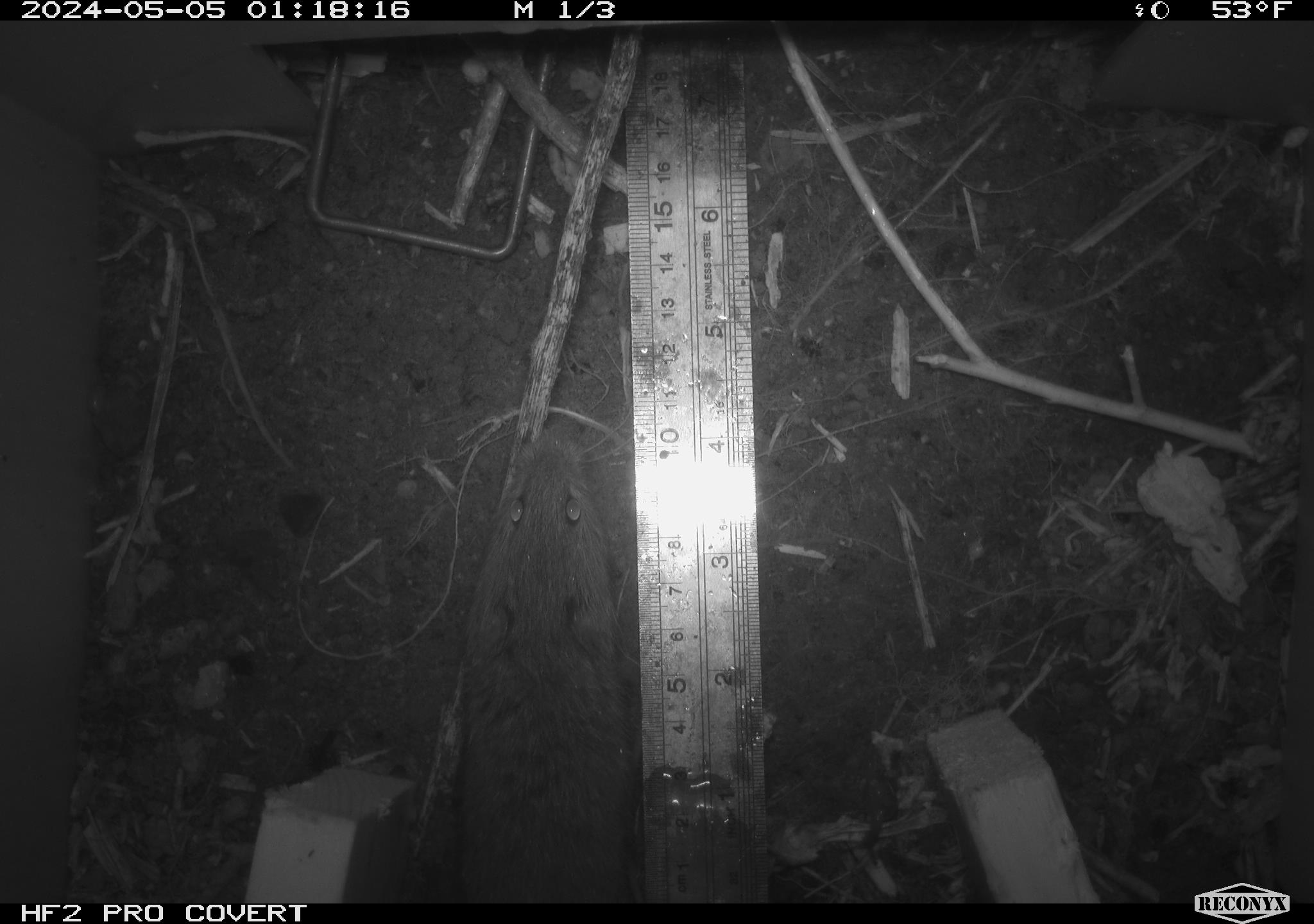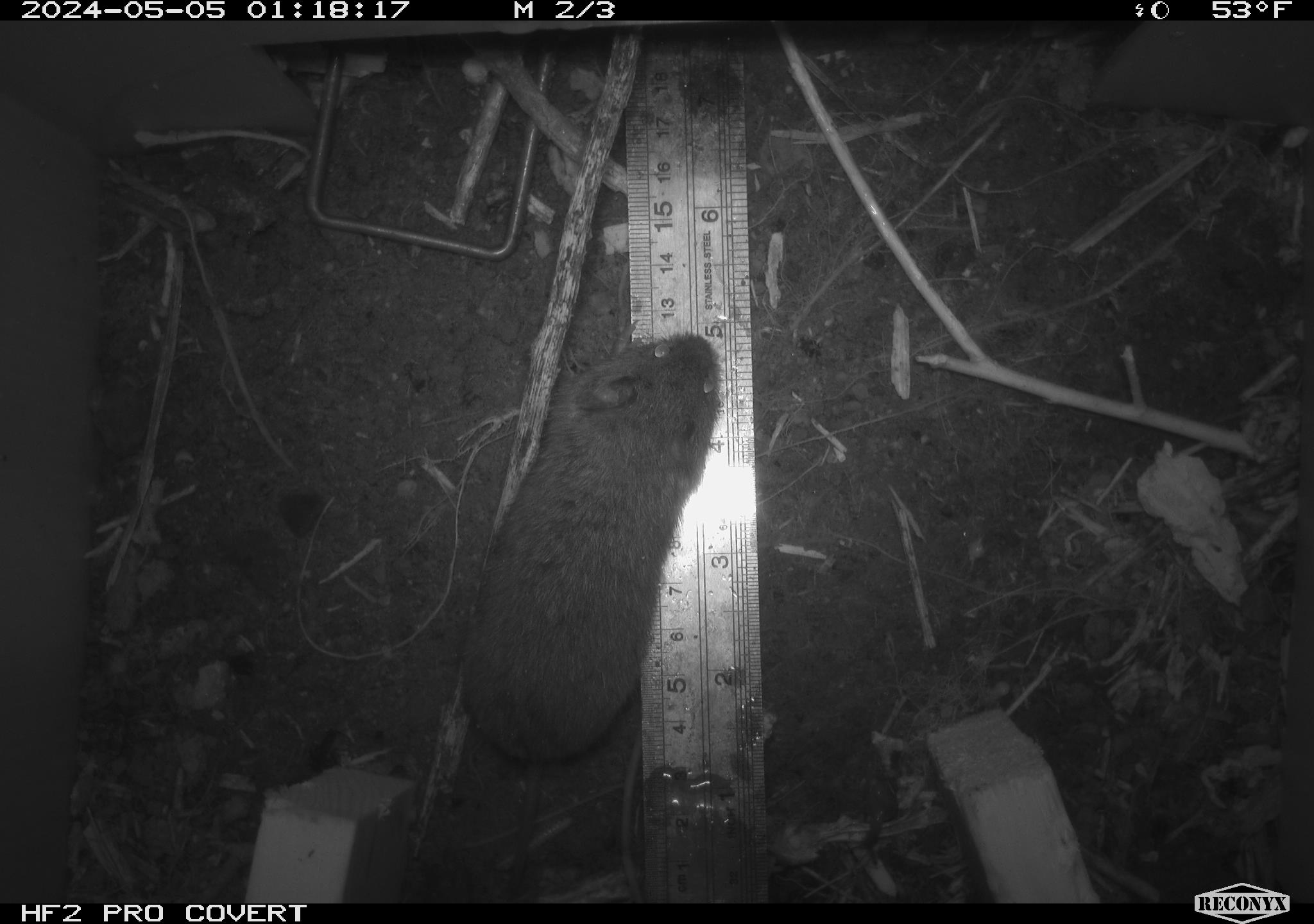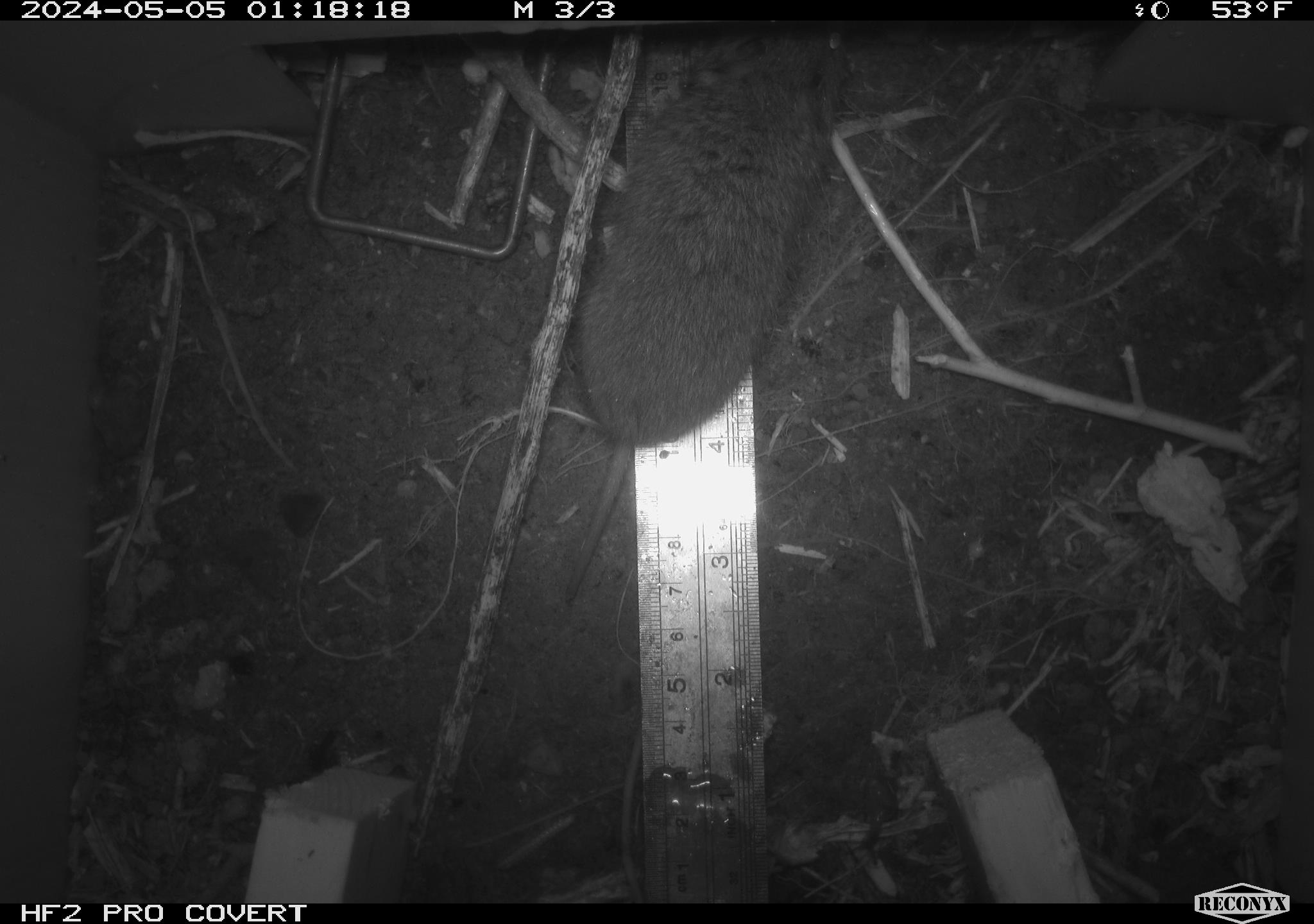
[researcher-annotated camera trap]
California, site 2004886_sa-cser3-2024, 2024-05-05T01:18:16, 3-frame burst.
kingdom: Animalia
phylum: Chordata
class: Mammalia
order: Rodentia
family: Cricetidae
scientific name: Cricetidae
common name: hamsters, voles, lemmings, and allies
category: cricetidae family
Cricetidae family (hamsters, voles, lemmings, and allies) (Cricetidae).